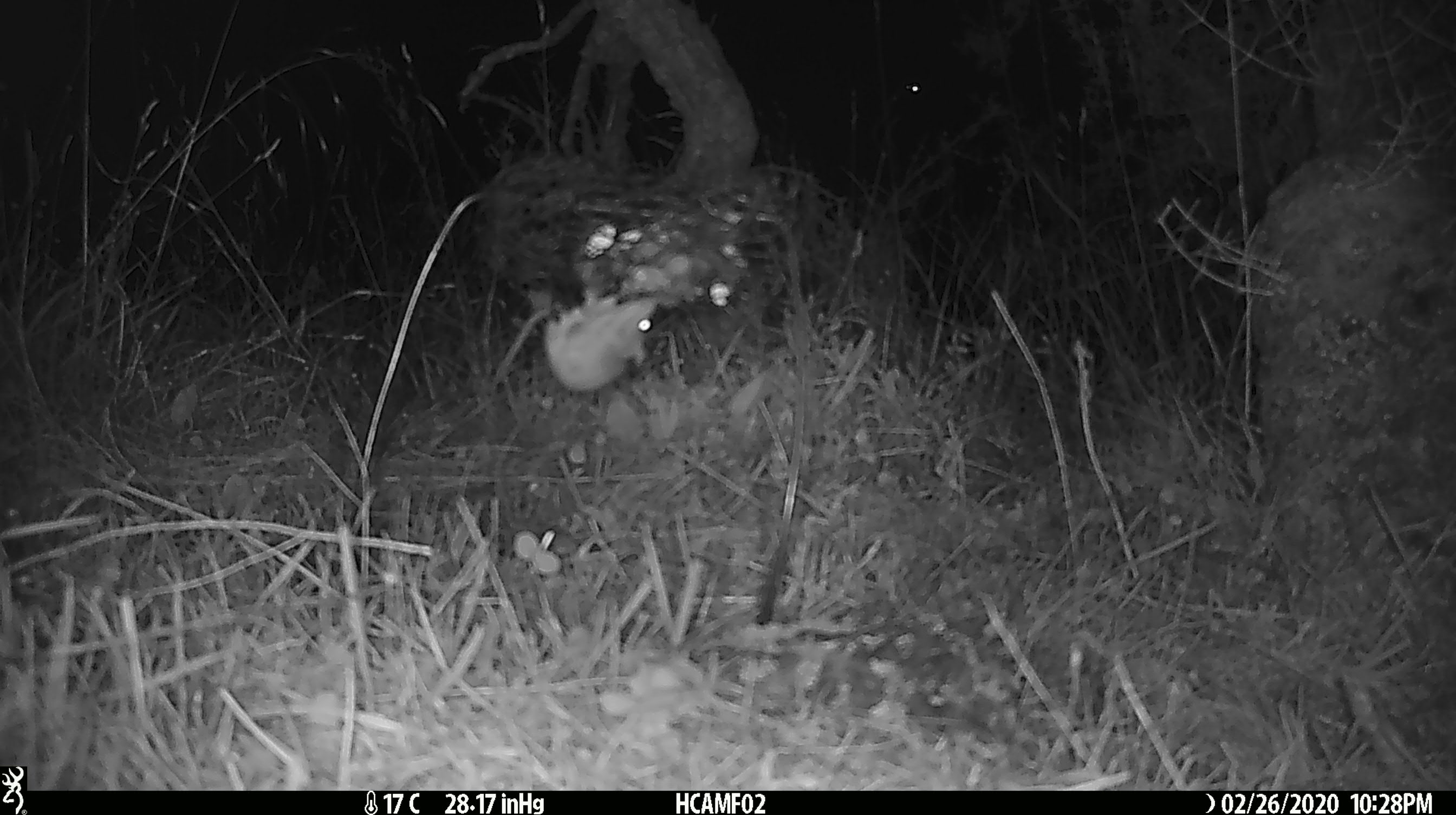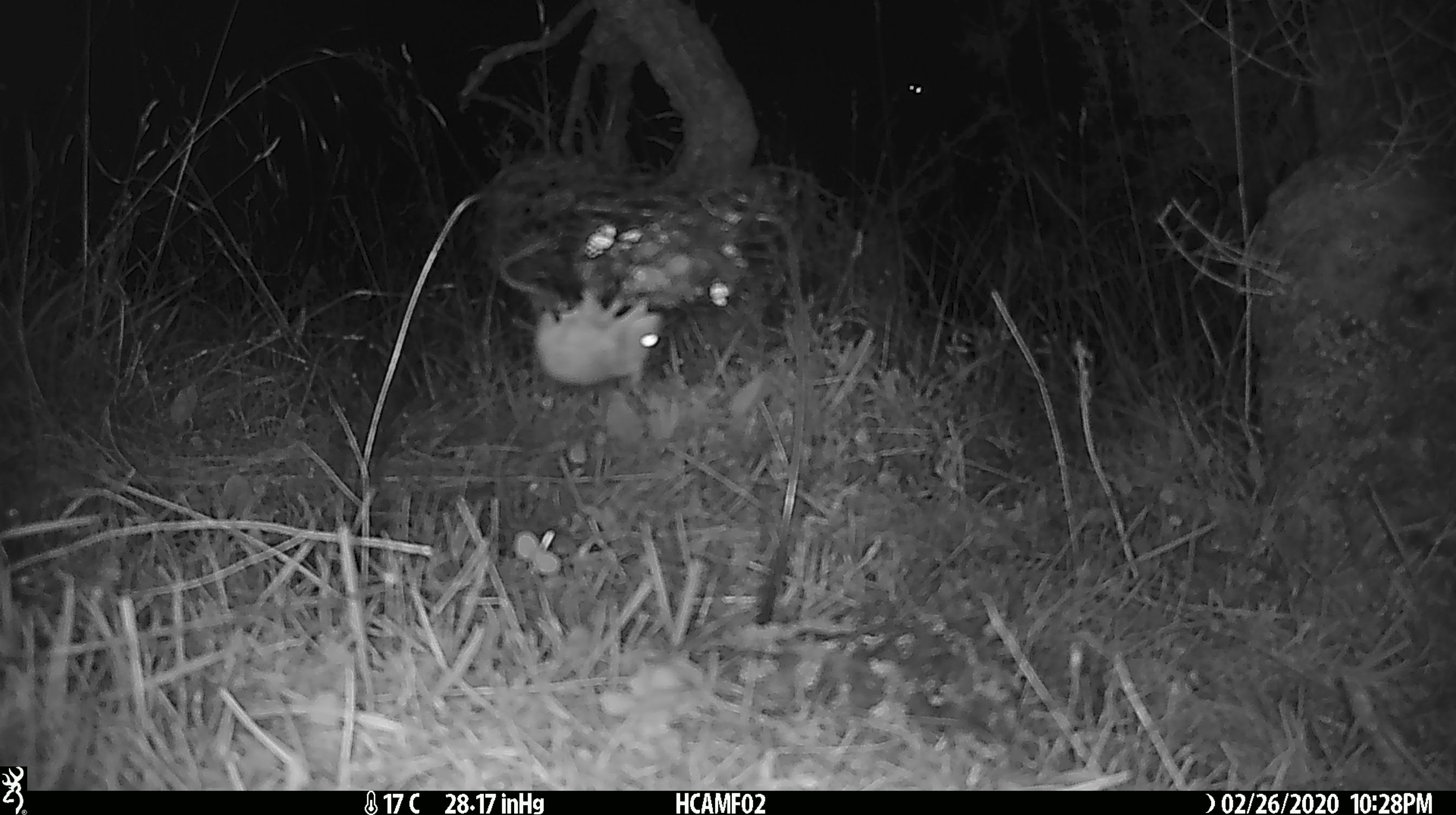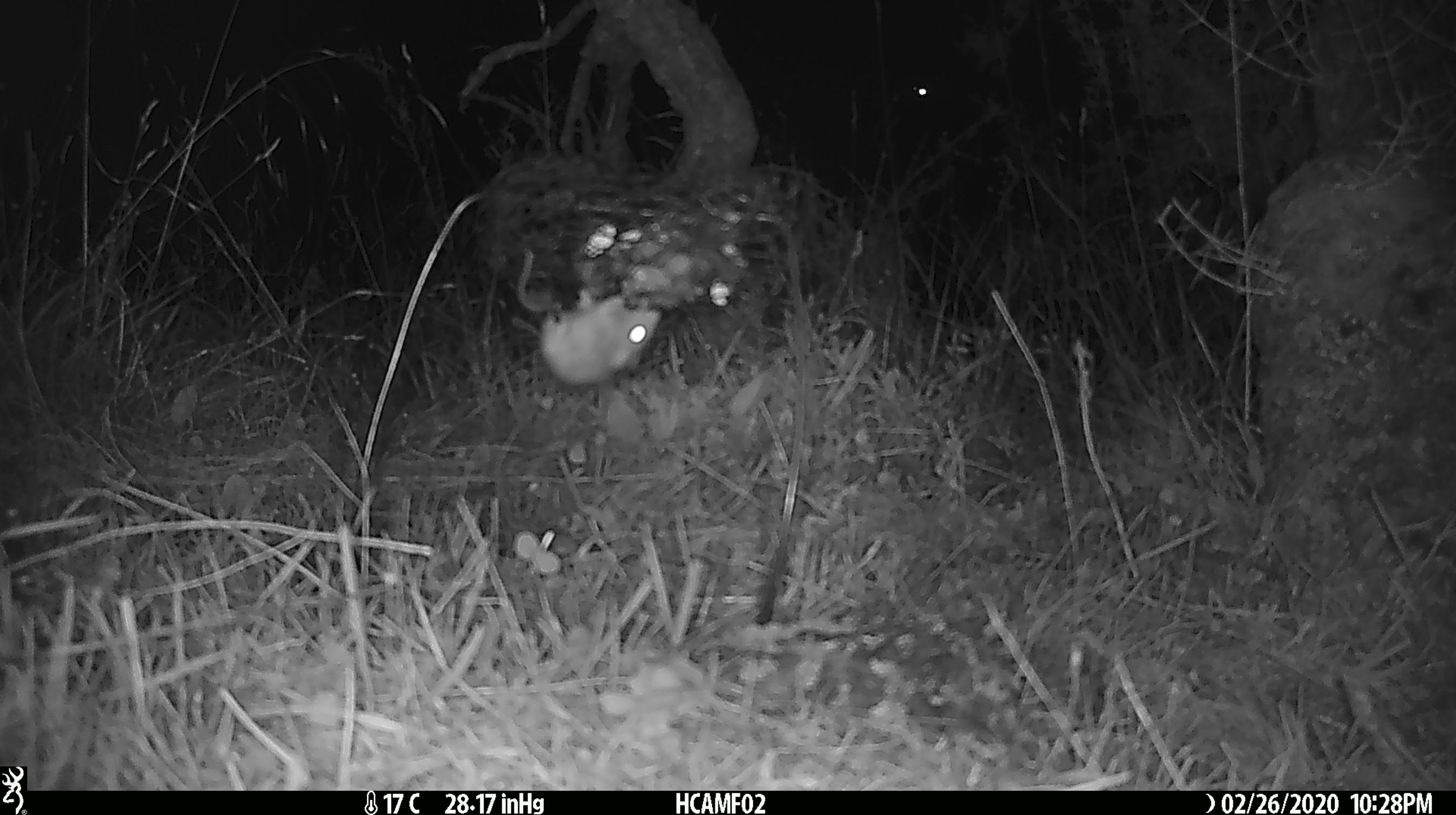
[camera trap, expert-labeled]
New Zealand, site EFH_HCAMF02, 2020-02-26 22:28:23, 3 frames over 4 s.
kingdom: Animalia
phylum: Chordata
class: Mammalia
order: Rodentia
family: Muridae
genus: Mus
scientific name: Mus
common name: mouse